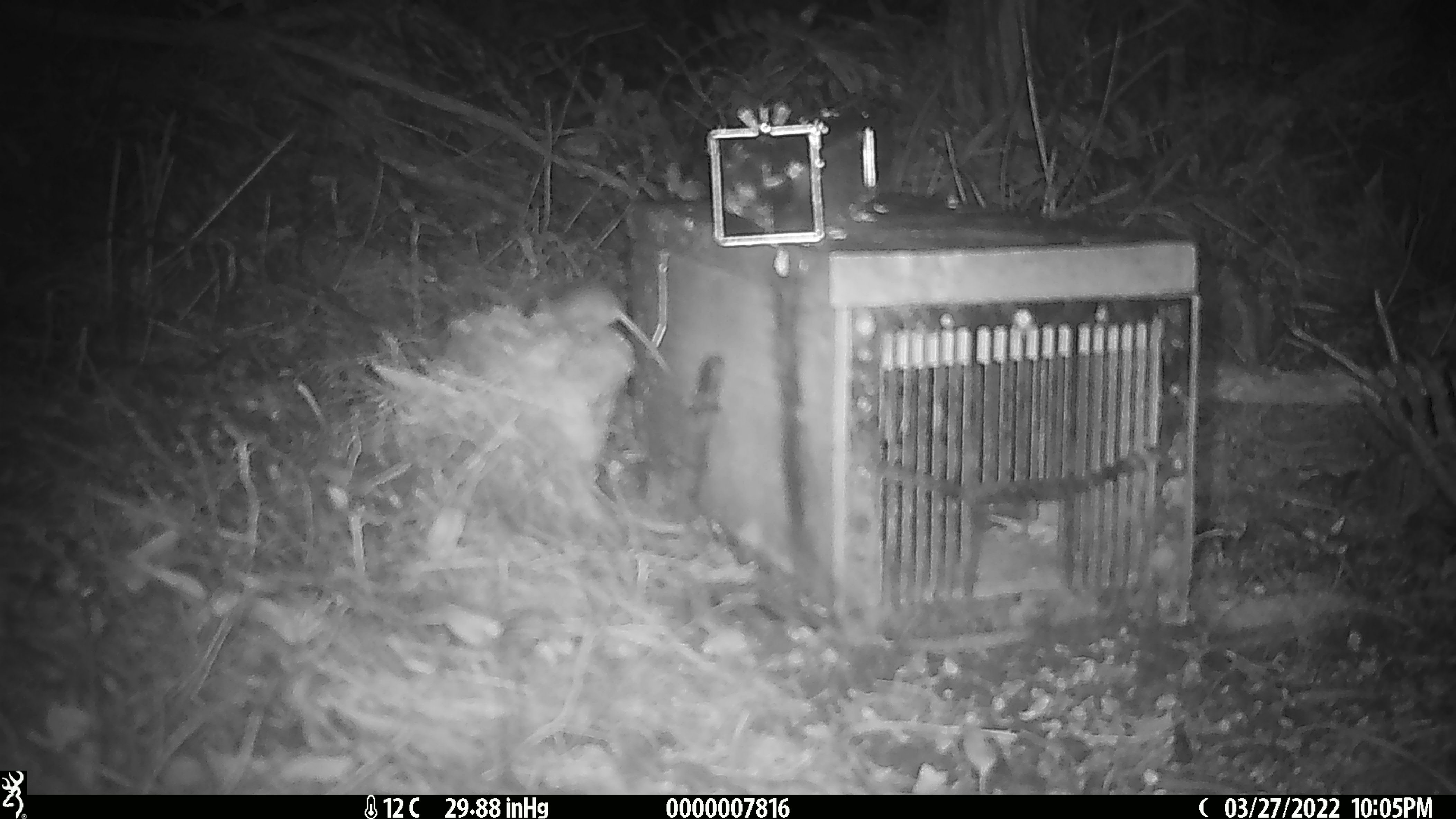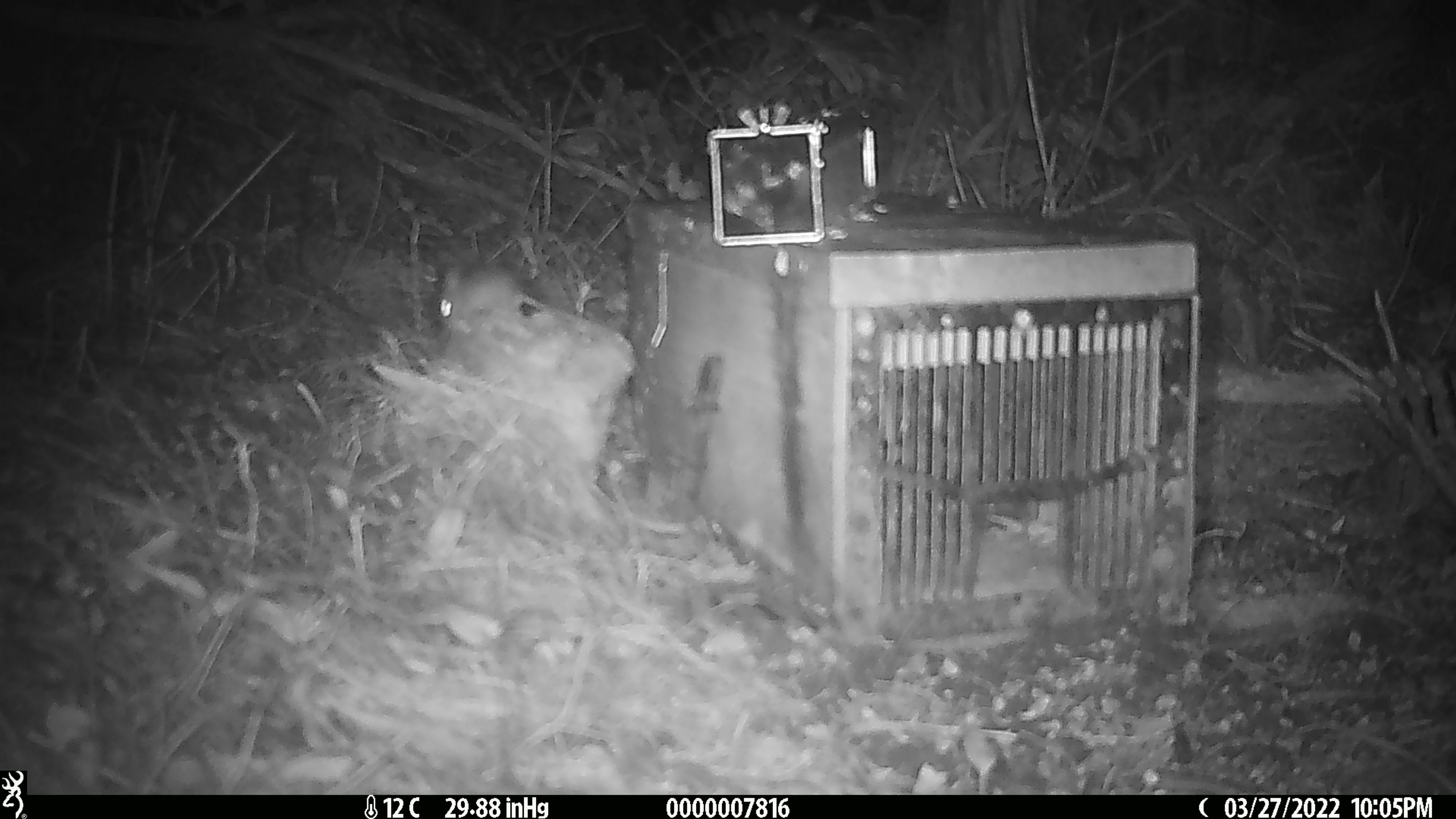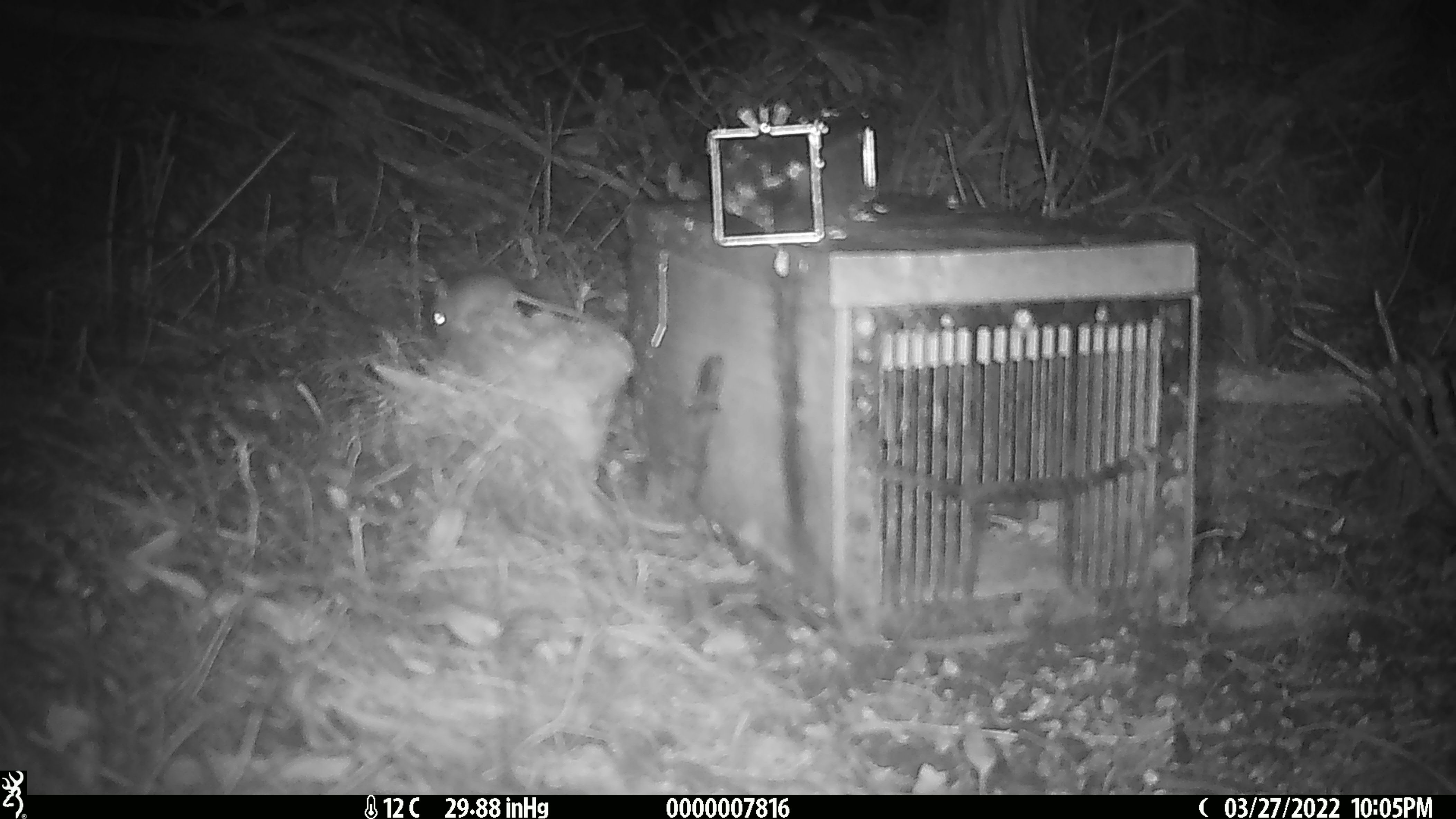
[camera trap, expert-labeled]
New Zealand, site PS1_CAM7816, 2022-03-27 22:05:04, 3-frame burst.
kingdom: Animalia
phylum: Chordata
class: Mammalia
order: Rodentia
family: Muridae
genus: Mus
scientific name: Mus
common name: mouse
Mouse (Mus).